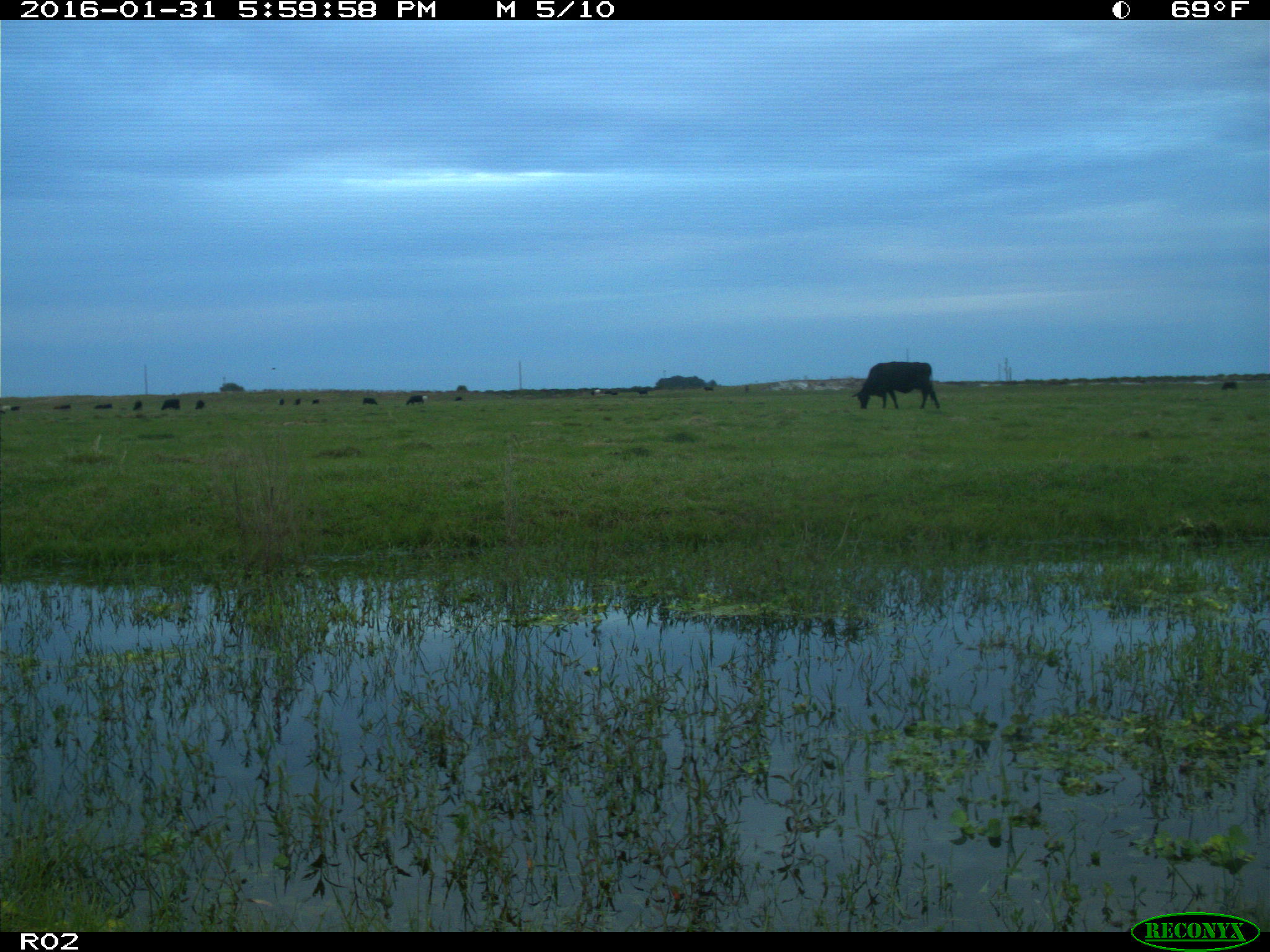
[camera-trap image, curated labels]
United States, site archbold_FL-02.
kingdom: Animalia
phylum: Chordata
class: Mammalia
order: Artiodactyla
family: Bovidae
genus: Bos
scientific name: Bos taurus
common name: domestic cow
Bos taurus (domestic cow).